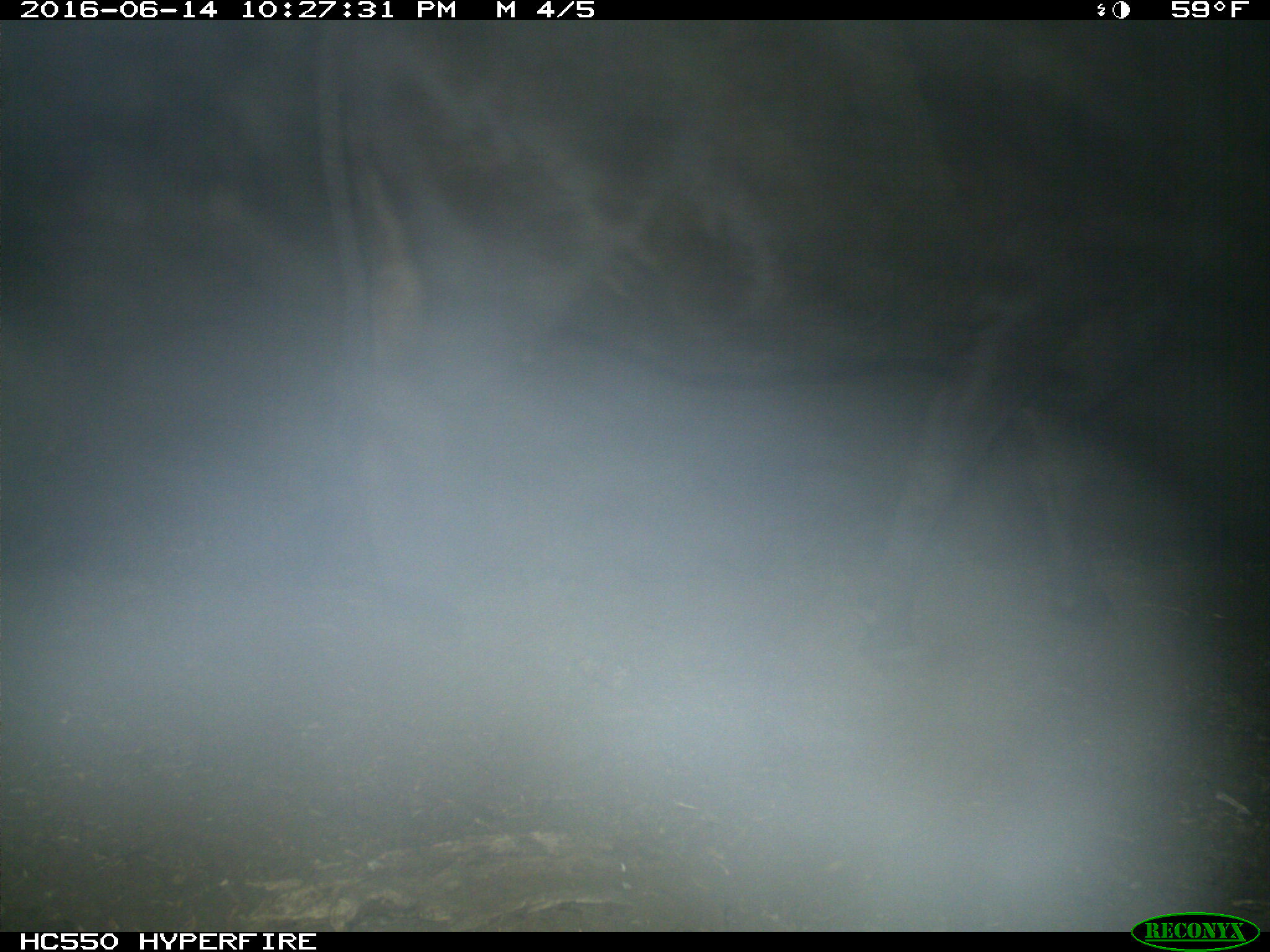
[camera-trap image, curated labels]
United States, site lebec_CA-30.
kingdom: Animalia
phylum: Chordata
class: Mammalia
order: Artiodactyla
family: Bovidae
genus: Bos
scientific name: Bos taurus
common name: domestic cow